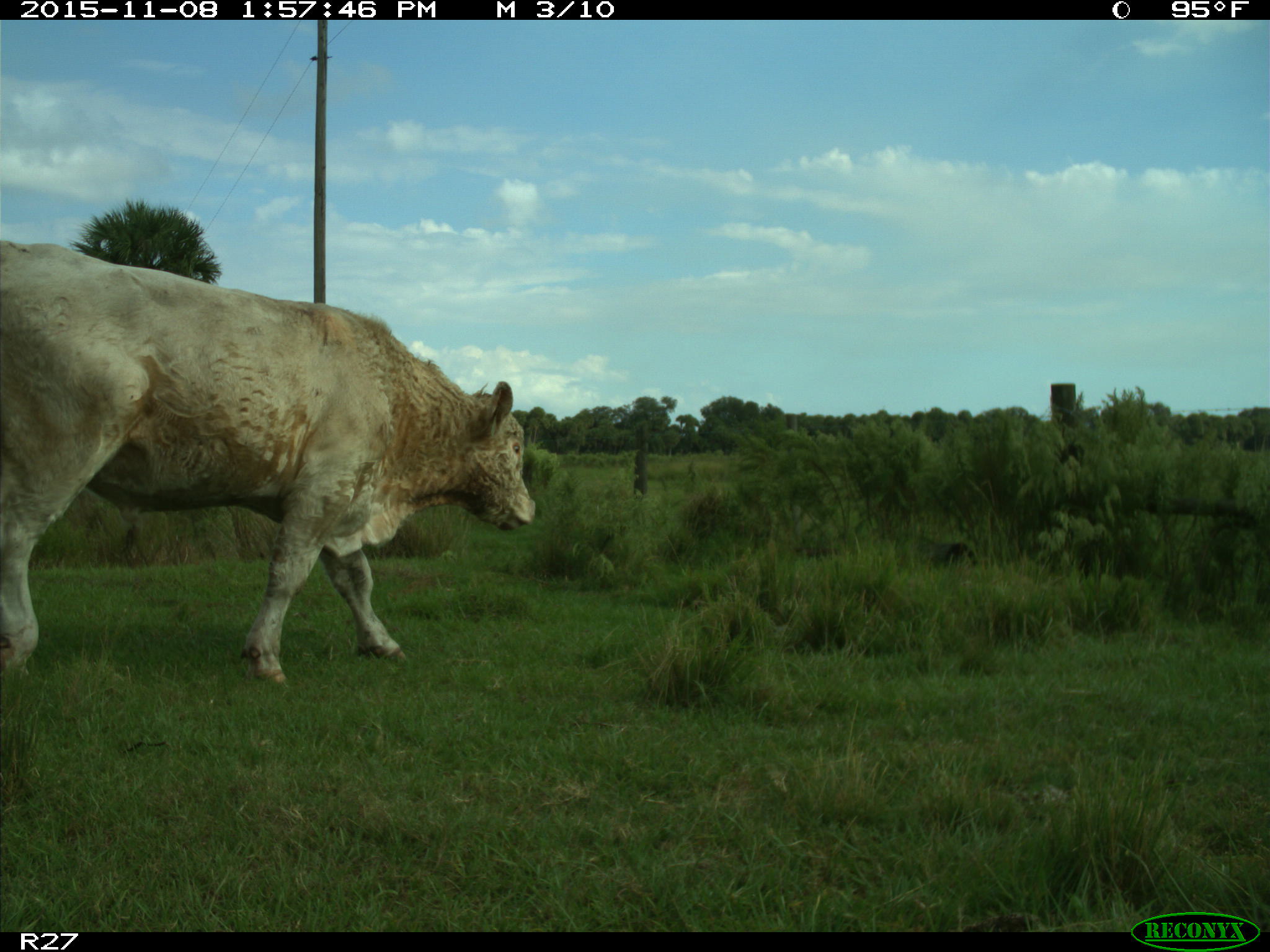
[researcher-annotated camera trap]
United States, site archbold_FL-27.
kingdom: Animalia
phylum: Chordata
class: Mammalia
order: Artiodactyla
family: Bovidae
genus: Bos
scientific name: Bos taurus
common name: domestic cow